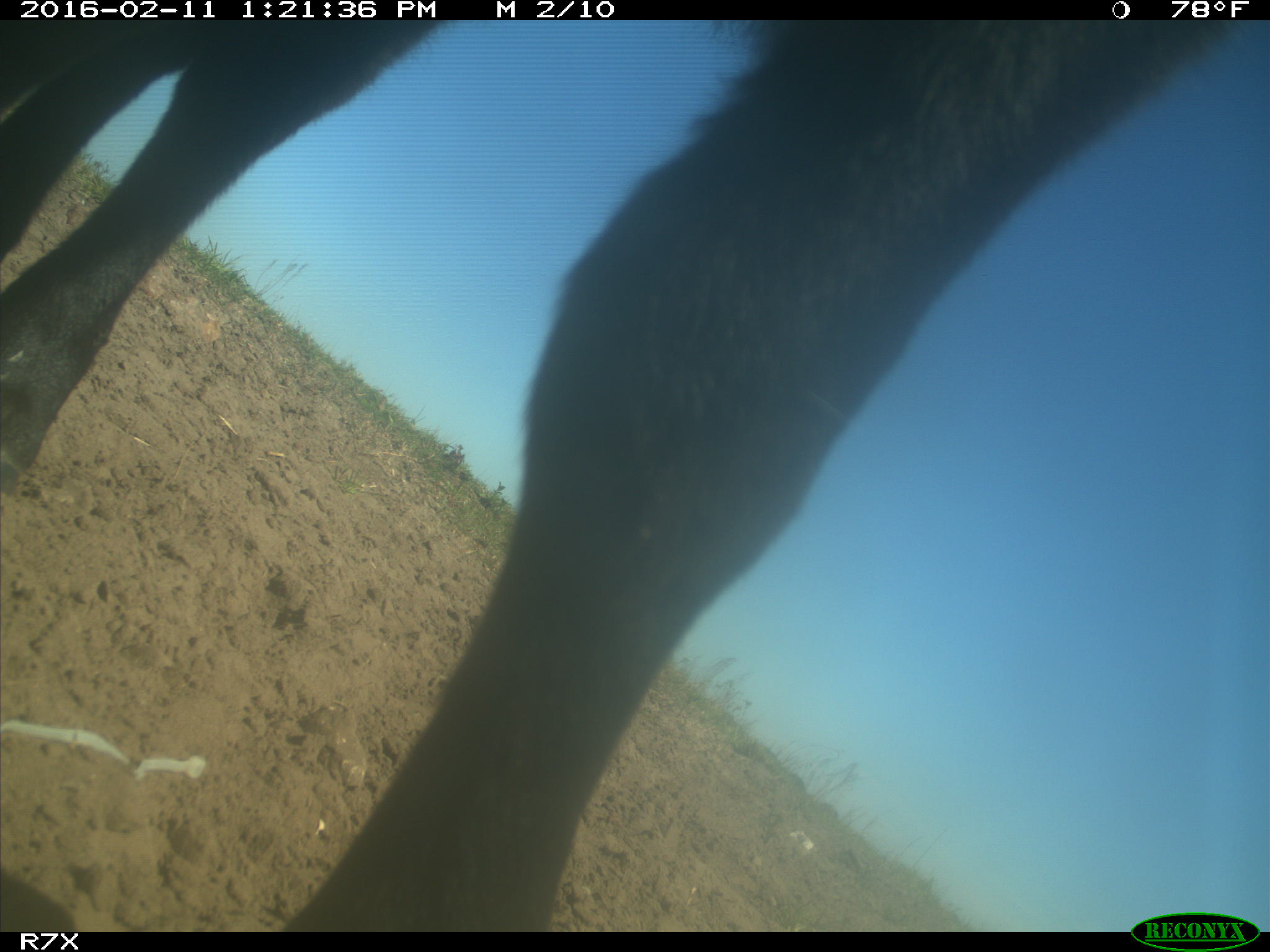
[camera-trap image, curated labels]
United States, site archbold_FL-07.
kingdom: Animalia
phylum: Chordata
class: Mammalia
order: Artiodactyla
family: Bovidae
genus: Bos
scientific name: Bos taurus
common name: domestic cow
Bos taurus (domestic cow).